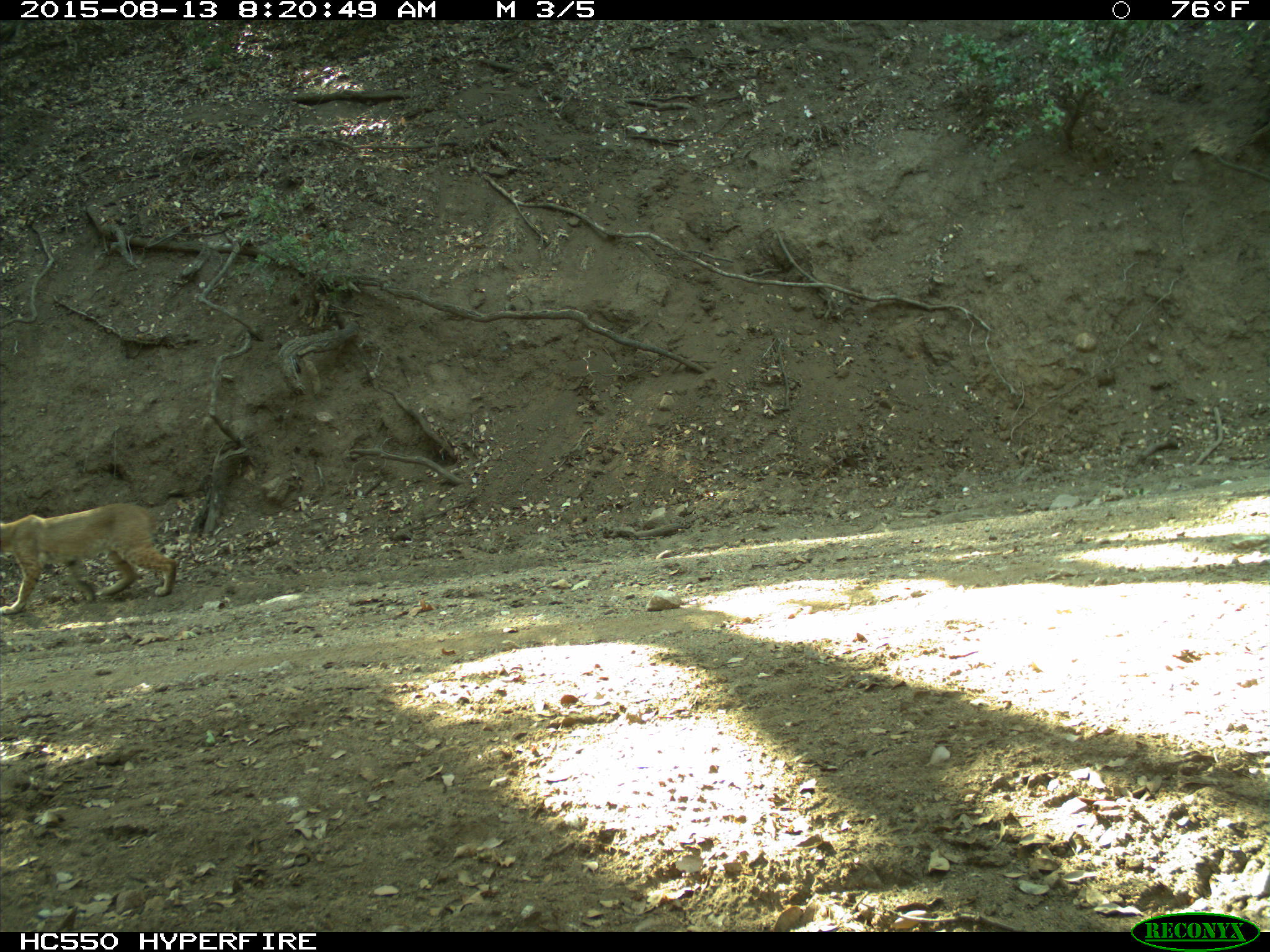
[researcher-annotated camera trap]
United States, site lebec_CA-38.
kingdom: Animalia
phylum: Chordata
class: Mammalia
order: Carnivora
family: Felidae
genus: Lynx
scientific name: Lynx rufus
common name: bobcat